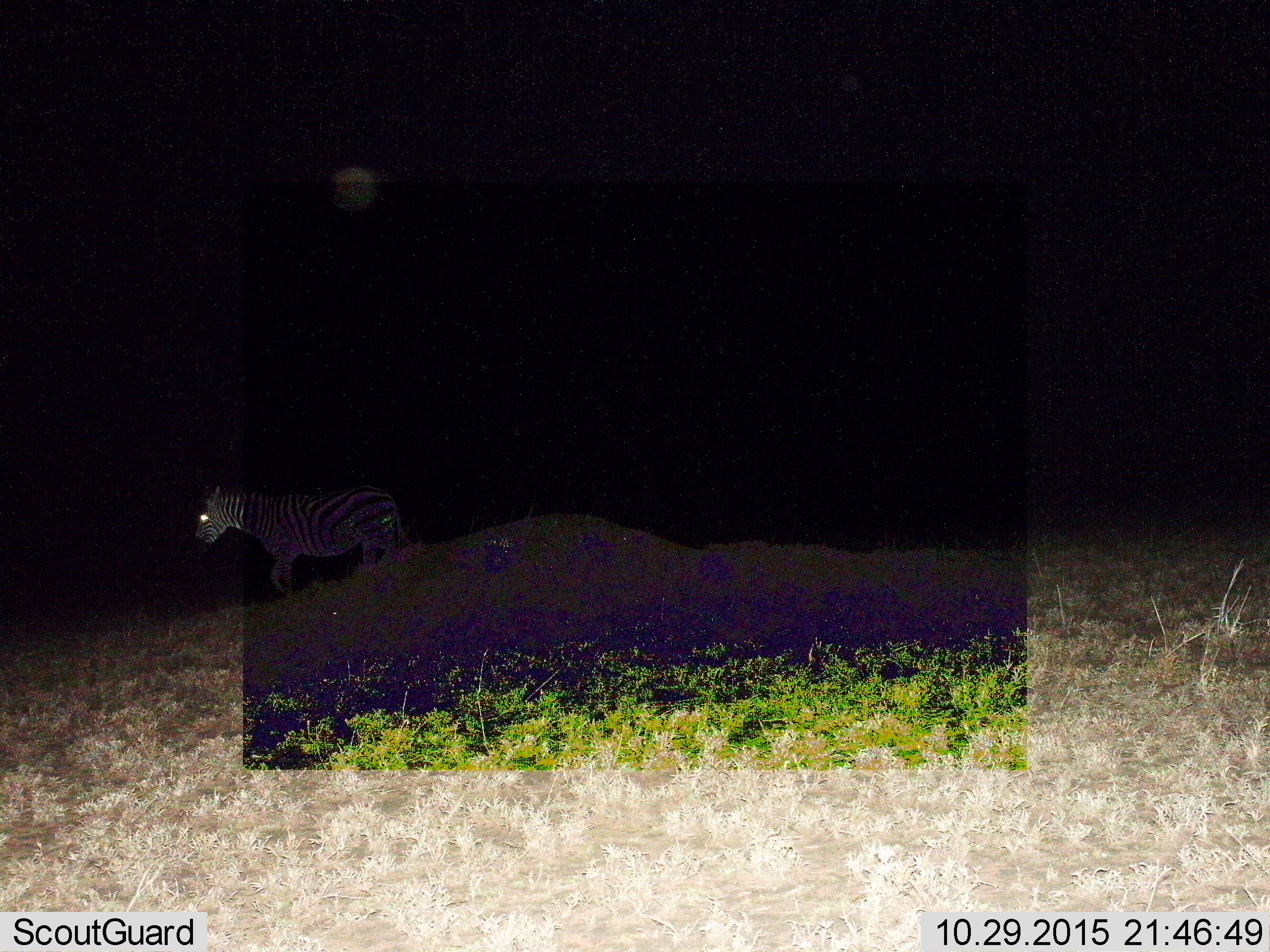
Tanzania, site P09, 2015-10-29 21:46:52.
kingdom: Animalia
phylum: Chordata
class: Mammalia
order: Perissodactyla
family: Equidae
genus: Equus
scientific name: Equus quagga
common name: plains zebra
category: zebra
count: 1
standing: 33%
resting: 0%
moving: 67%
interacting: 0%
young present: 0%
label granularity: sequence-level